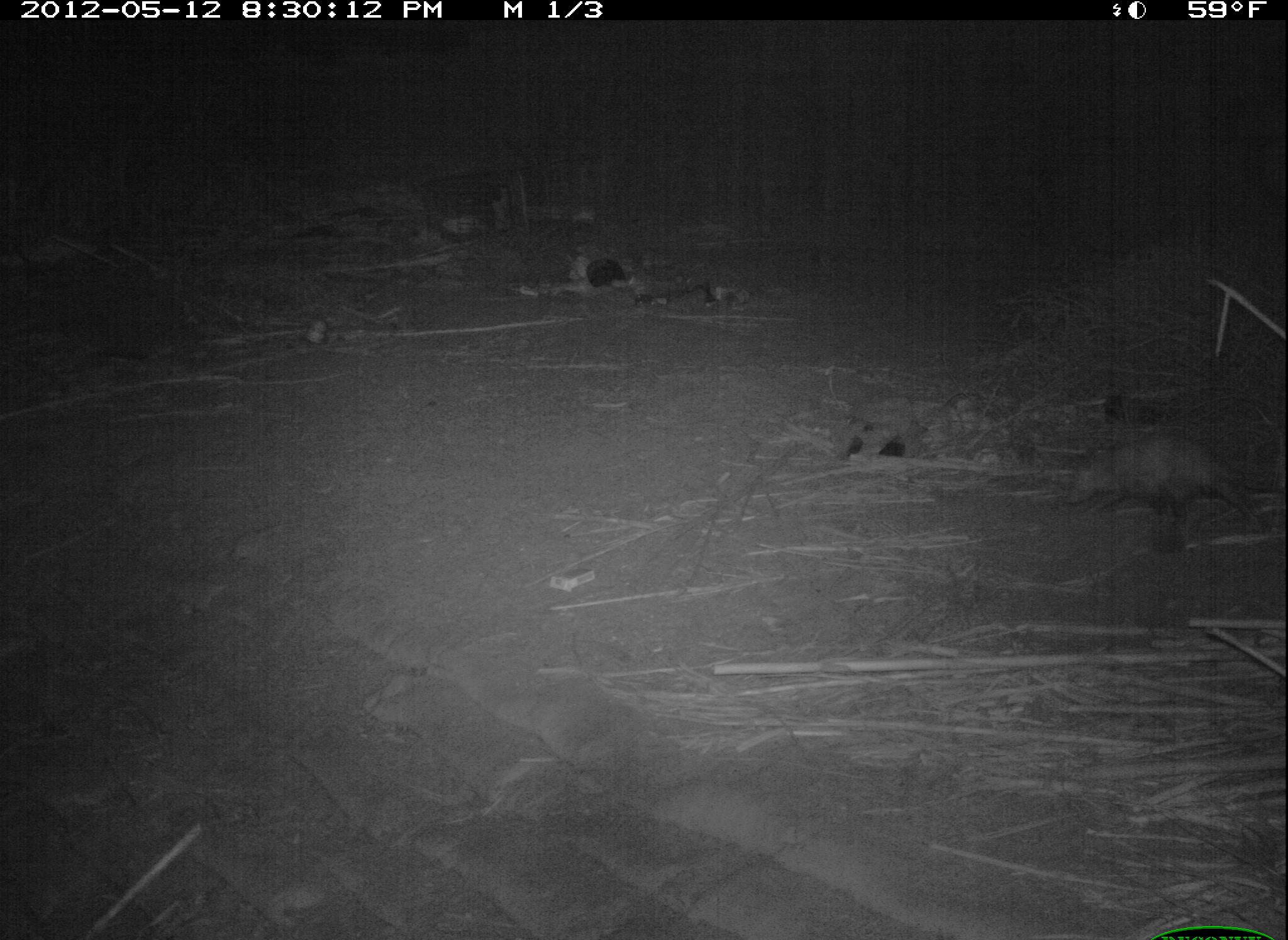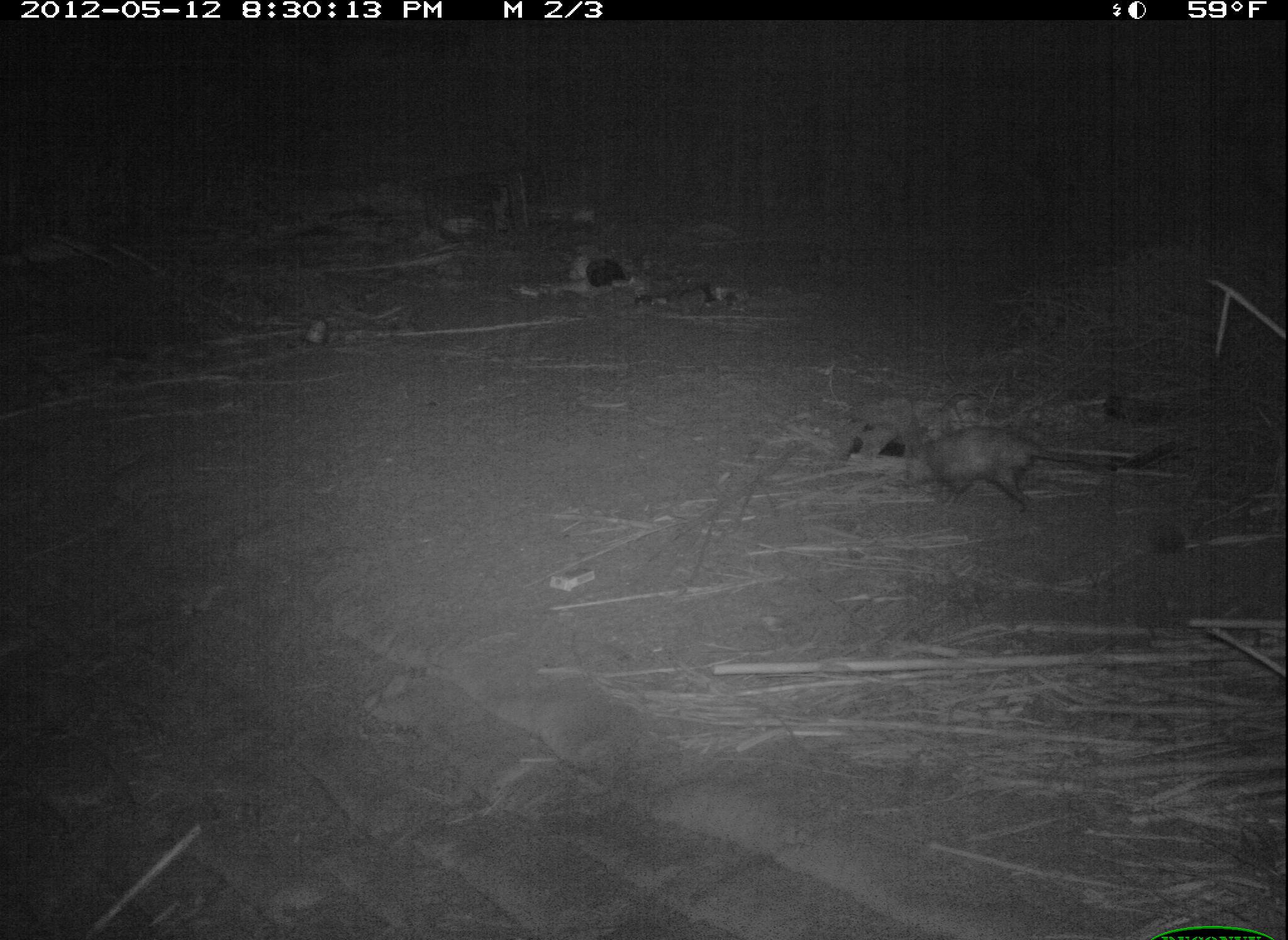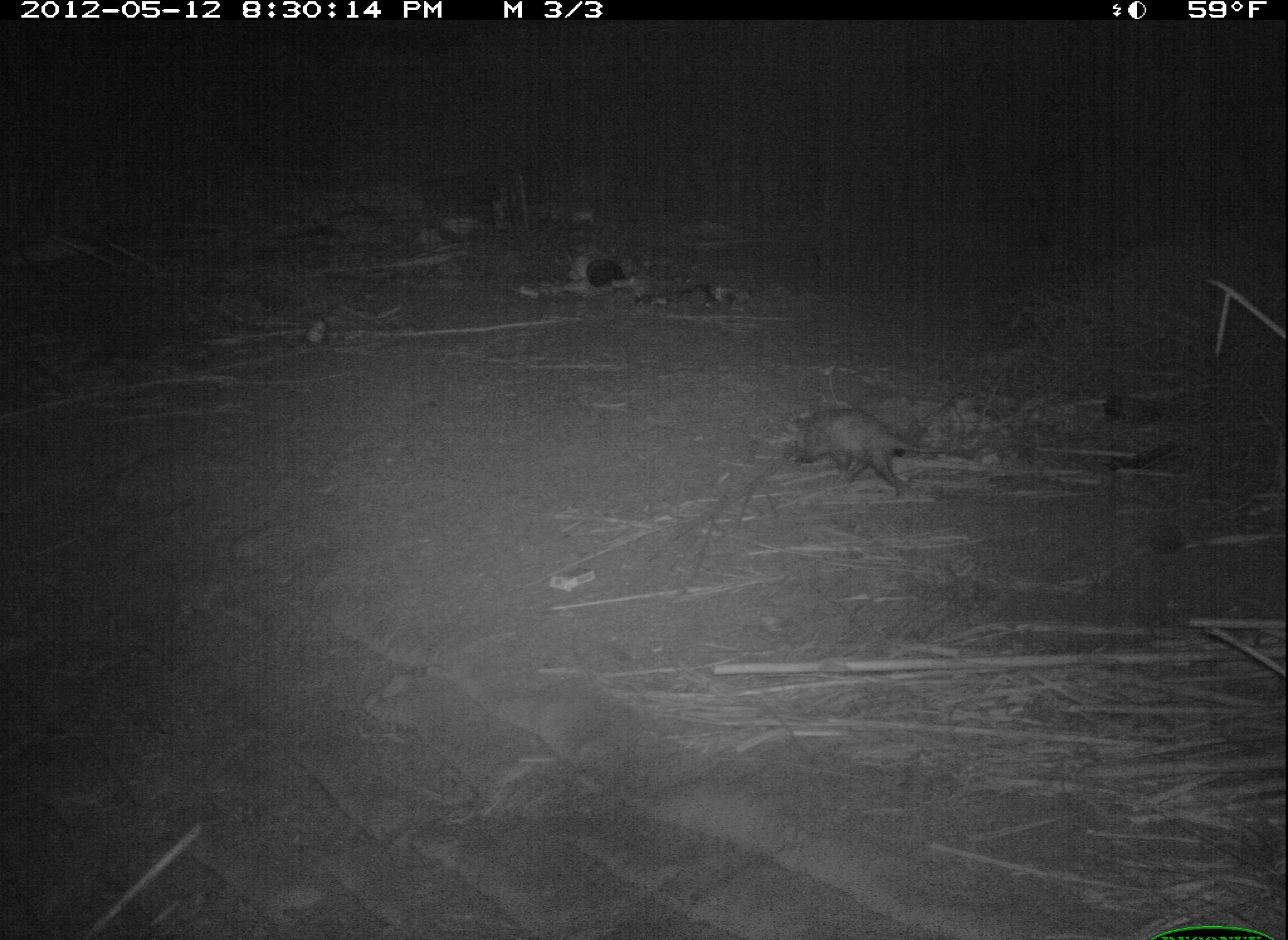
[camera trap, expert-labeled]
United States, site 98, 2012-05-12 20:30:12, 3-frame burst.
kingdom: Animalia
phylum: Chordata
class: Mammalia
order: Didelphimorphia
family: Didelphidae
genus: Didelphis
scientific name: Didelphis virginiana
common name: virginia opossum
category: opossum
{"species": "opossum (virginia opossum) (Didelphis virginiana)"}